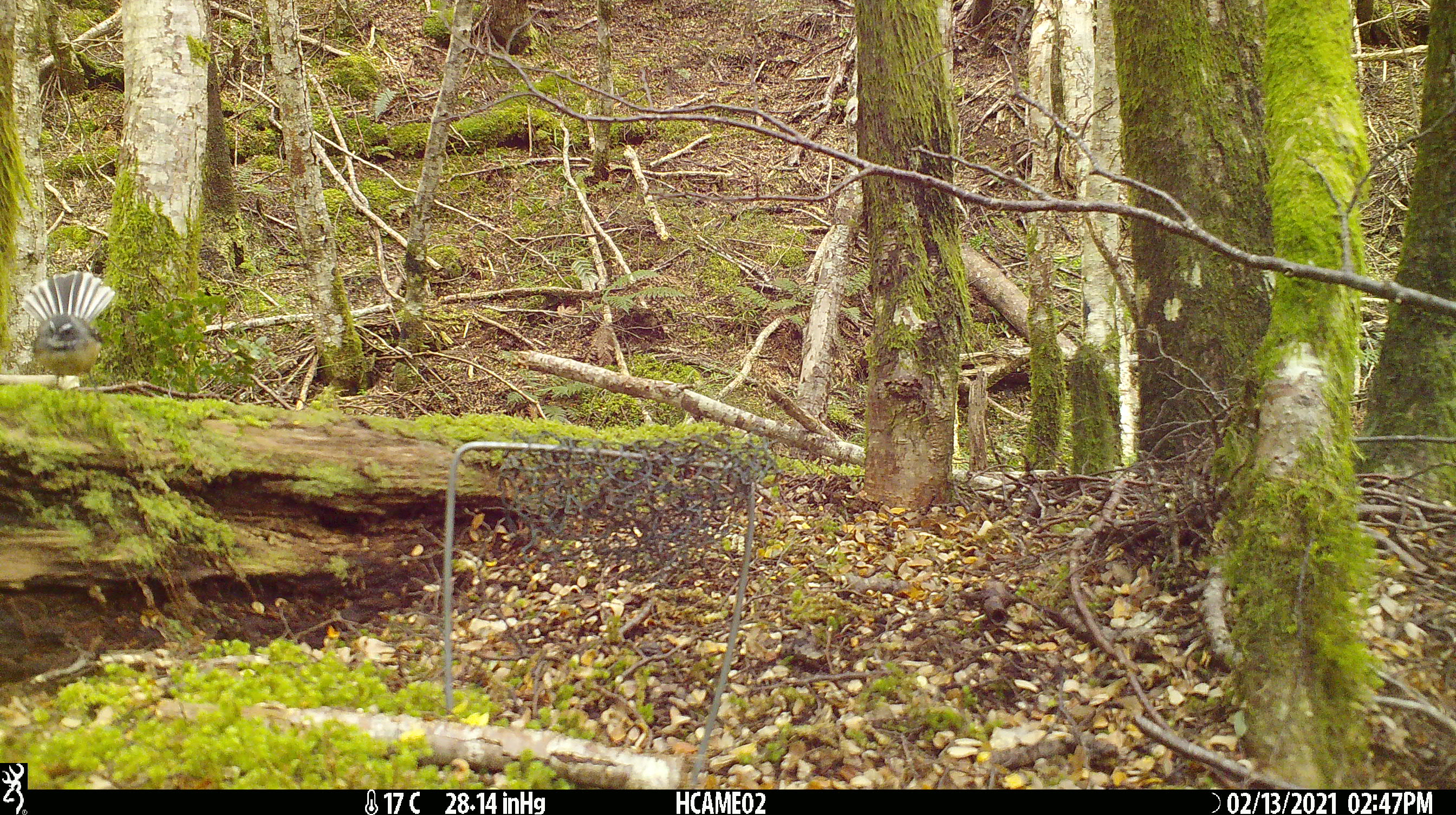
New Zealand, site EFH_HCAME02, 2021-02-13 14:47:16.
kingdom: Animalia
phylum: Chordata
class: Aves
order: Passeriformes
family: Rhipiduridae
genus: Rhipidura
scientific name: Rhipidura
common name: fantails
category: fantail